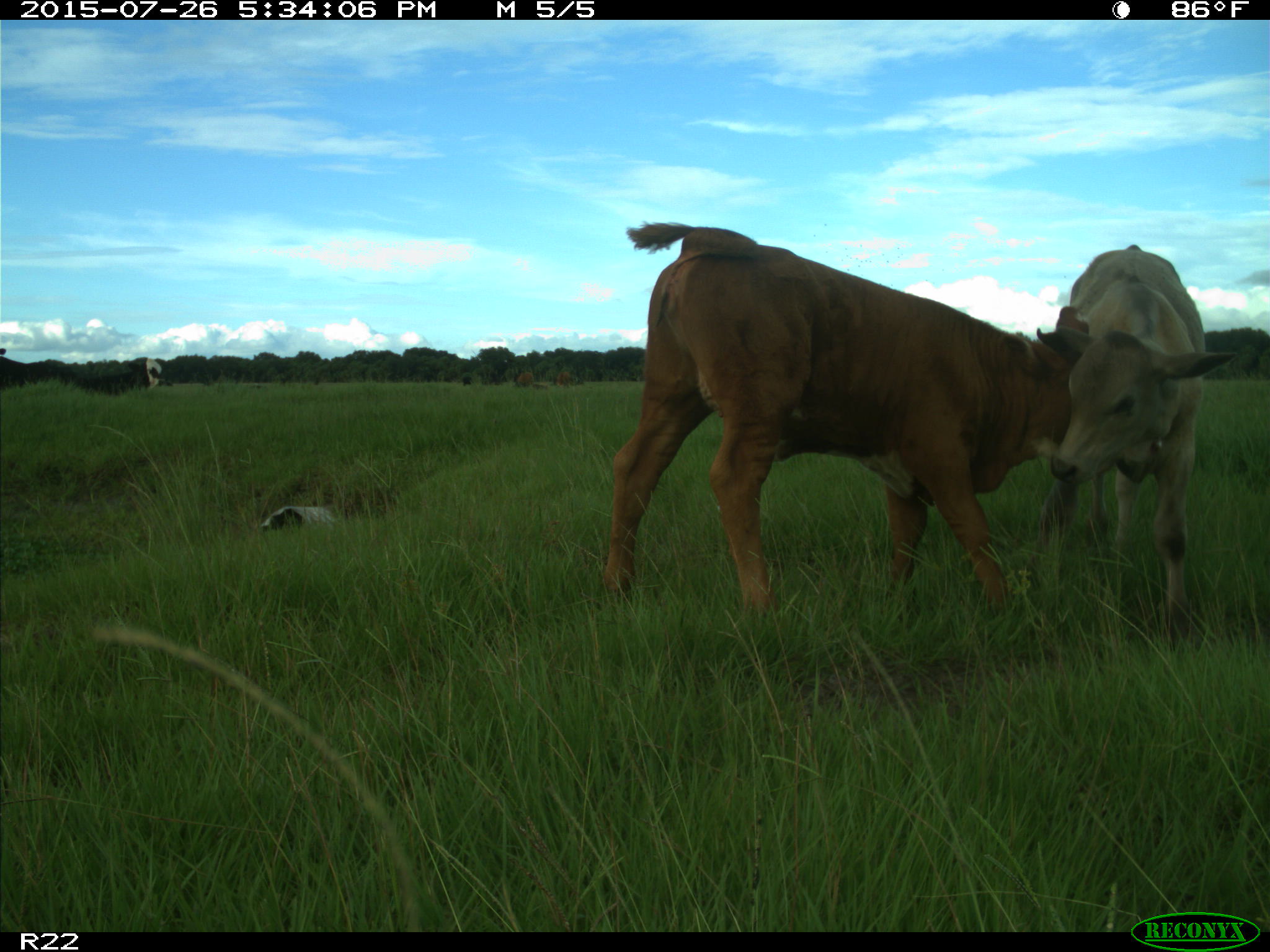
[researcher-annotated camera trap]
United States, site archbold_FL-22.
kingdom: Animalia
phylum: Chordata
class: Mammalia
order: Artiodactyla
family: Bovidae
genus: Bos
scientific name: Bos taurus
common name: domestic cow